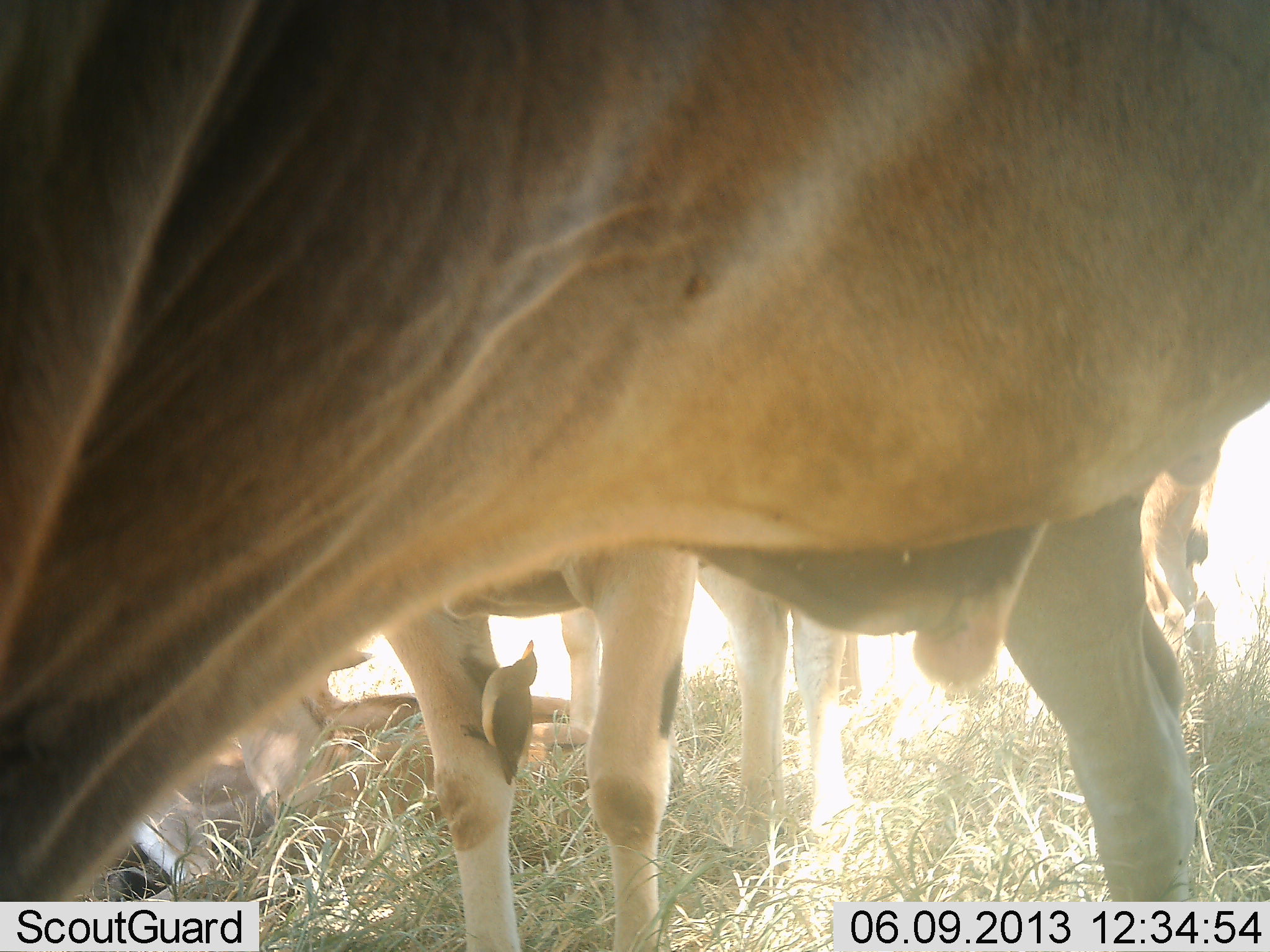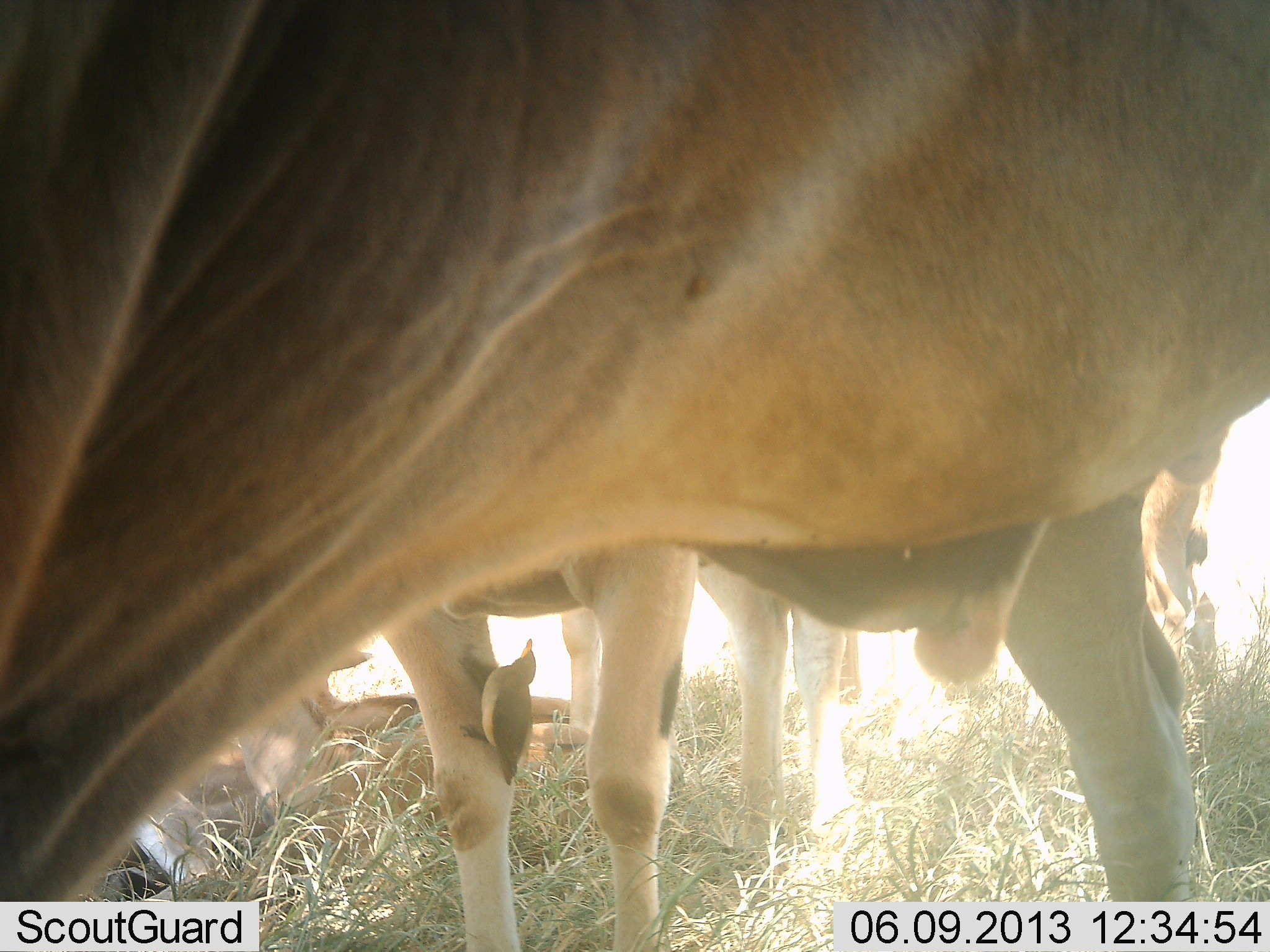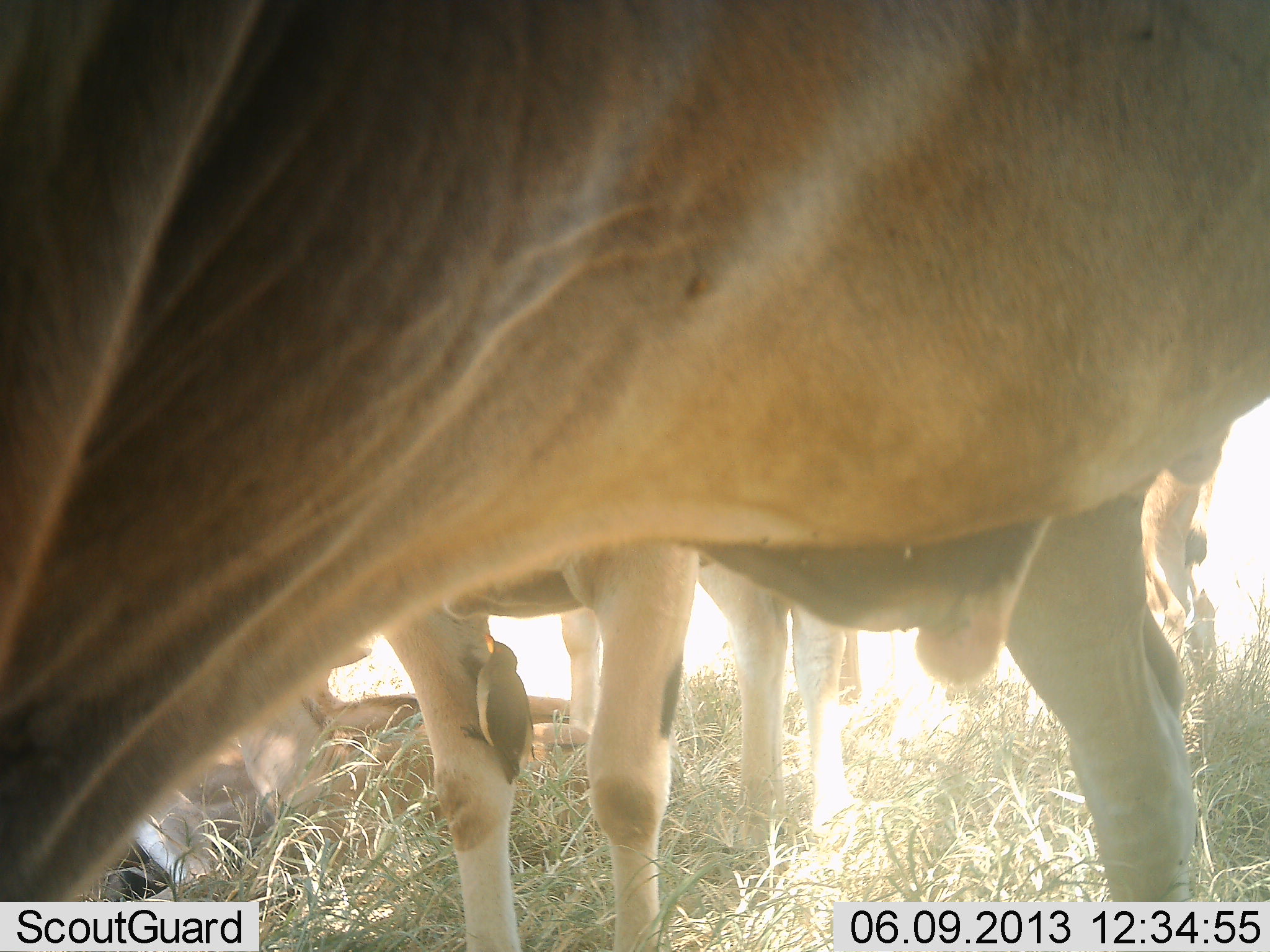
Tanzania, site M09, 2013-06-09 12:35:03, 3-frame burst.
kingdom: Animalia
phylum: Chordata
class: Mammalia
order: Artiodactyla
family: Bovidae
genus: Tragelaphus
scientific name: Tragelaphus oryx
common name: eland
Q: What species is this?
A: Eland (Tragelaphus oryx).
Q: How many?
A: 5.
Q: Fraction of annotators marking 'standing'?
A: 85%.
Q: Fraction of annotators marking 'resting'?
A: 77%.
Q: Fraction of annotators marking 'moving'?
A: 0%.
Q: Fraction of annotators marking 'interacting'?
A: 8%.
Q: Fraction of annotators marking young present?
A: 15%.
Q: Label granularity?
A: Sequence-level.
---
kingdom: Animalia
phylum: Chordata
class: Aves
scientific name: Aves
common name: bird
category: otherbird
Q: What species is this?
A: Otherbird (bird) (Aves).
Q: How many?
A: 1.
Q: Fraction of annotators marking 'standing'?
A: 43%.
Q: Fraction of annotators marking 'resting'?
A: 14%.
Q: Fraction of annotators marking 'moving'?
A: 0%.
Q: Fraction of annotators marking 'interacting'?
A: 43%.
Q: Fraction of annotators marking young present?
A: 0%.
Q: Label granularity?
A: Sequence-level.